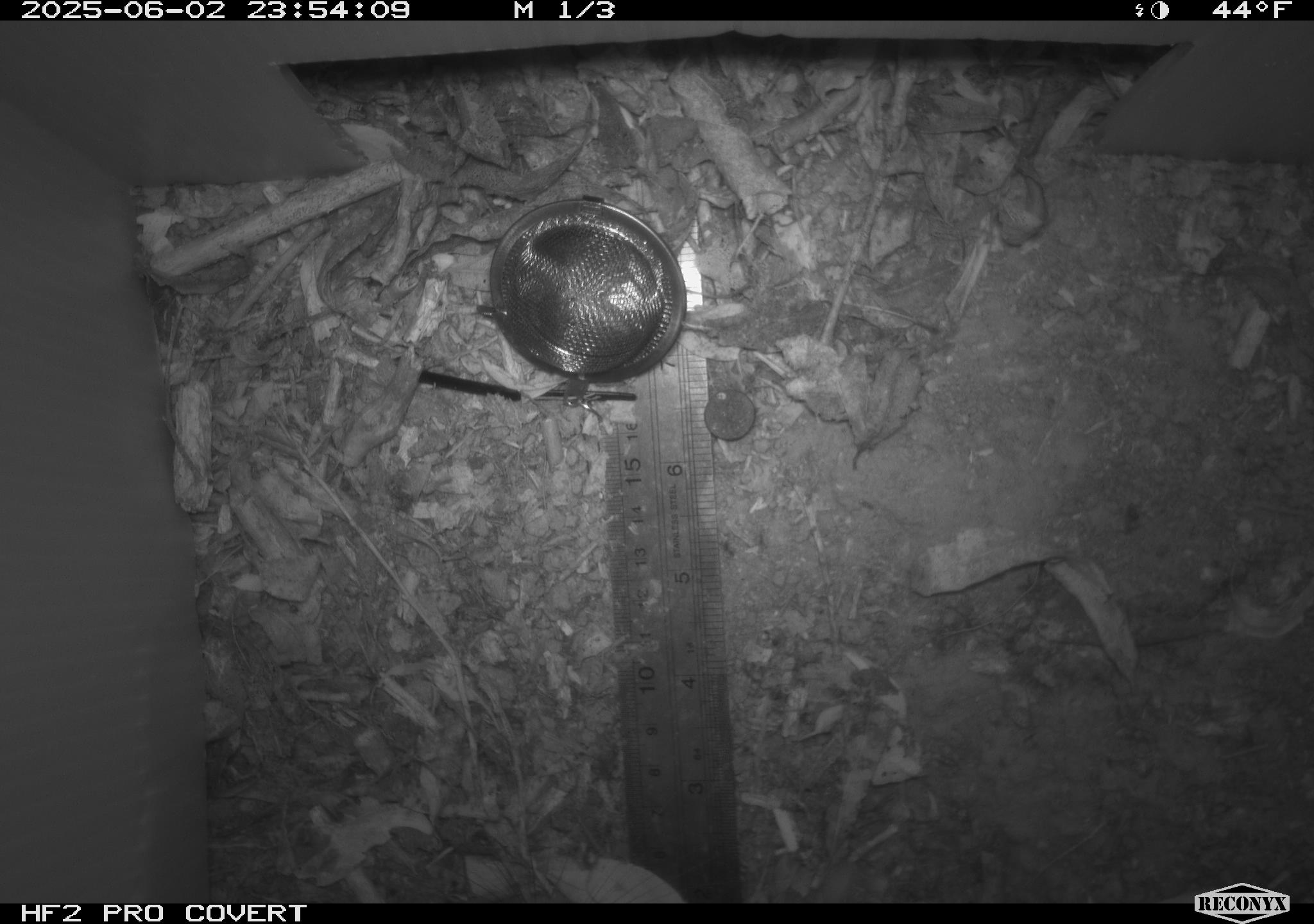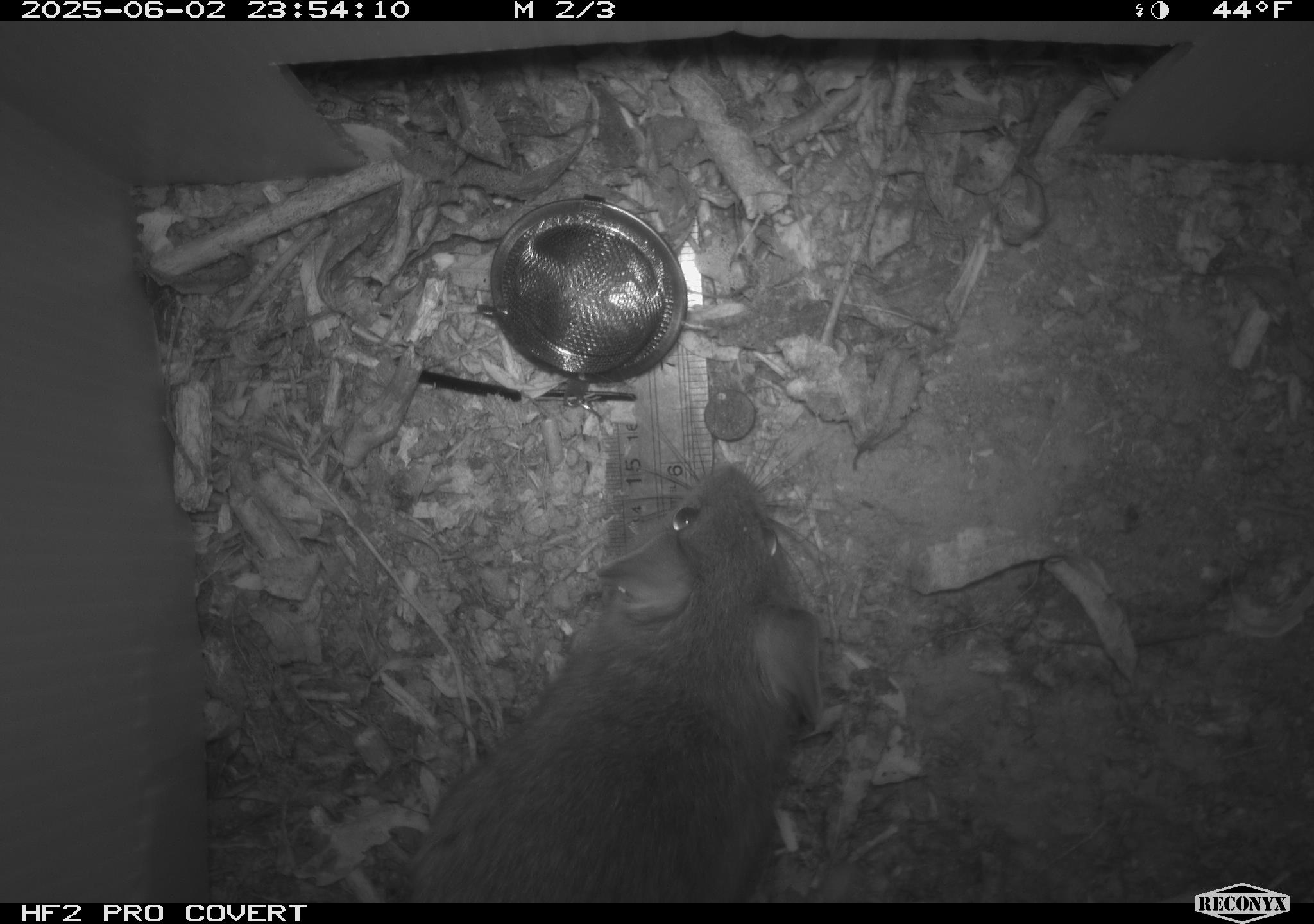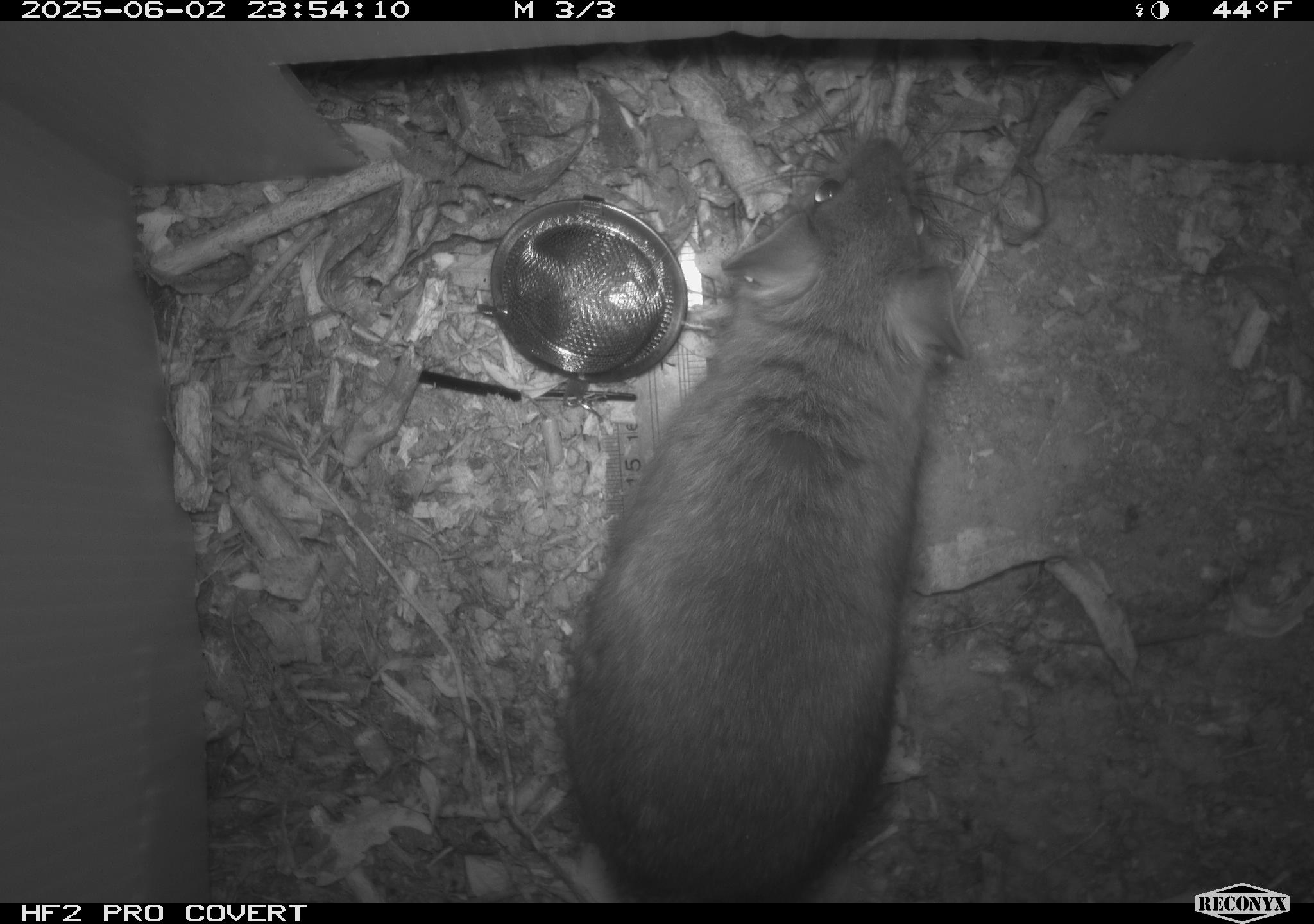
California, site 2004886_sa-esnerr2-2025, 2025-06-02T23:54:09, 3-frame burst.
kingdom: Animalia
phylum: Chordata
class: Mammalia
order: Rodentia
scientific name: Rodentia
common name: rodent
Rodent (Rodentia).